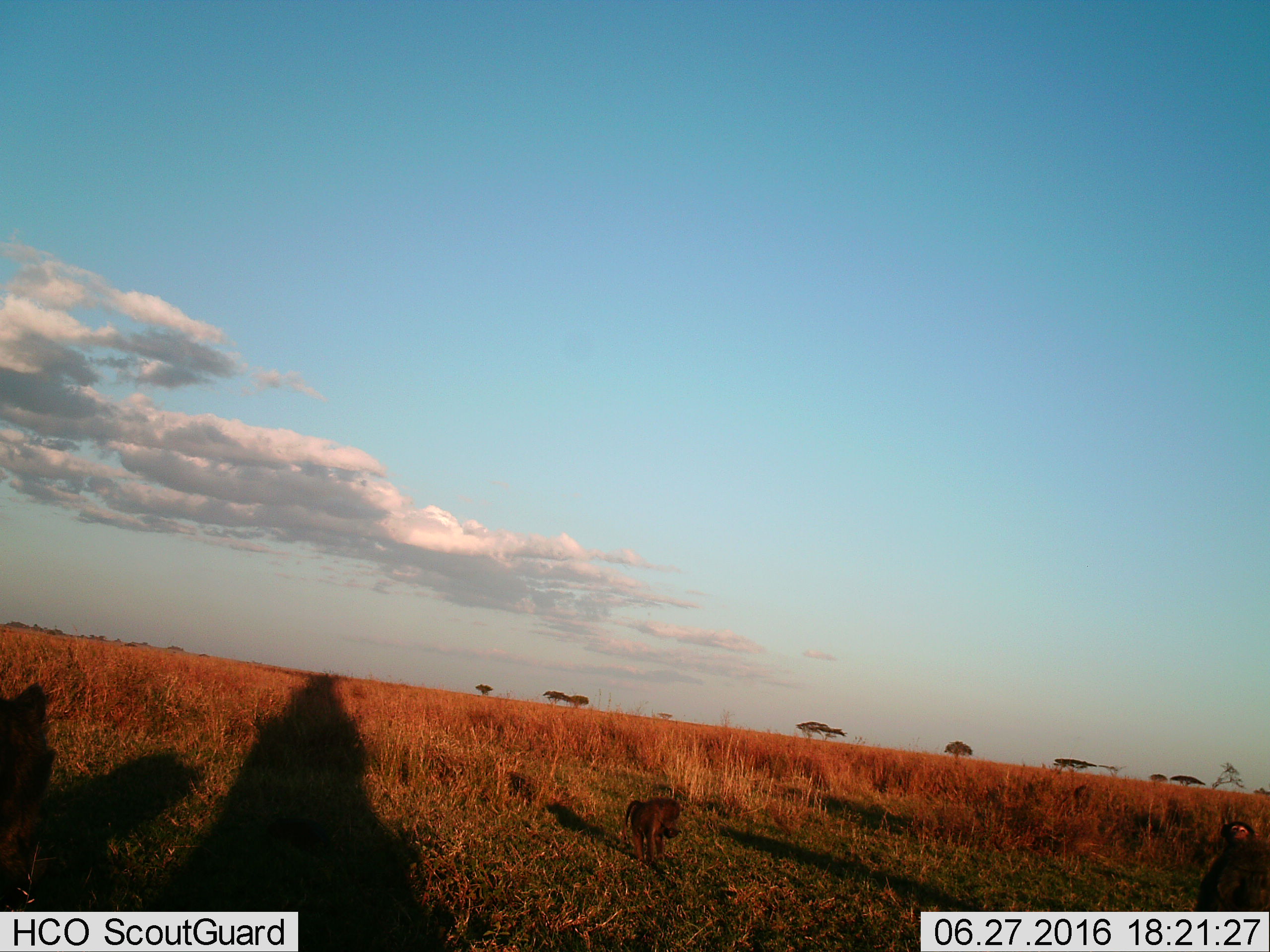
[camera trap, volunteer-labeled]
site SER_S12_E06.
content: unidentified animal